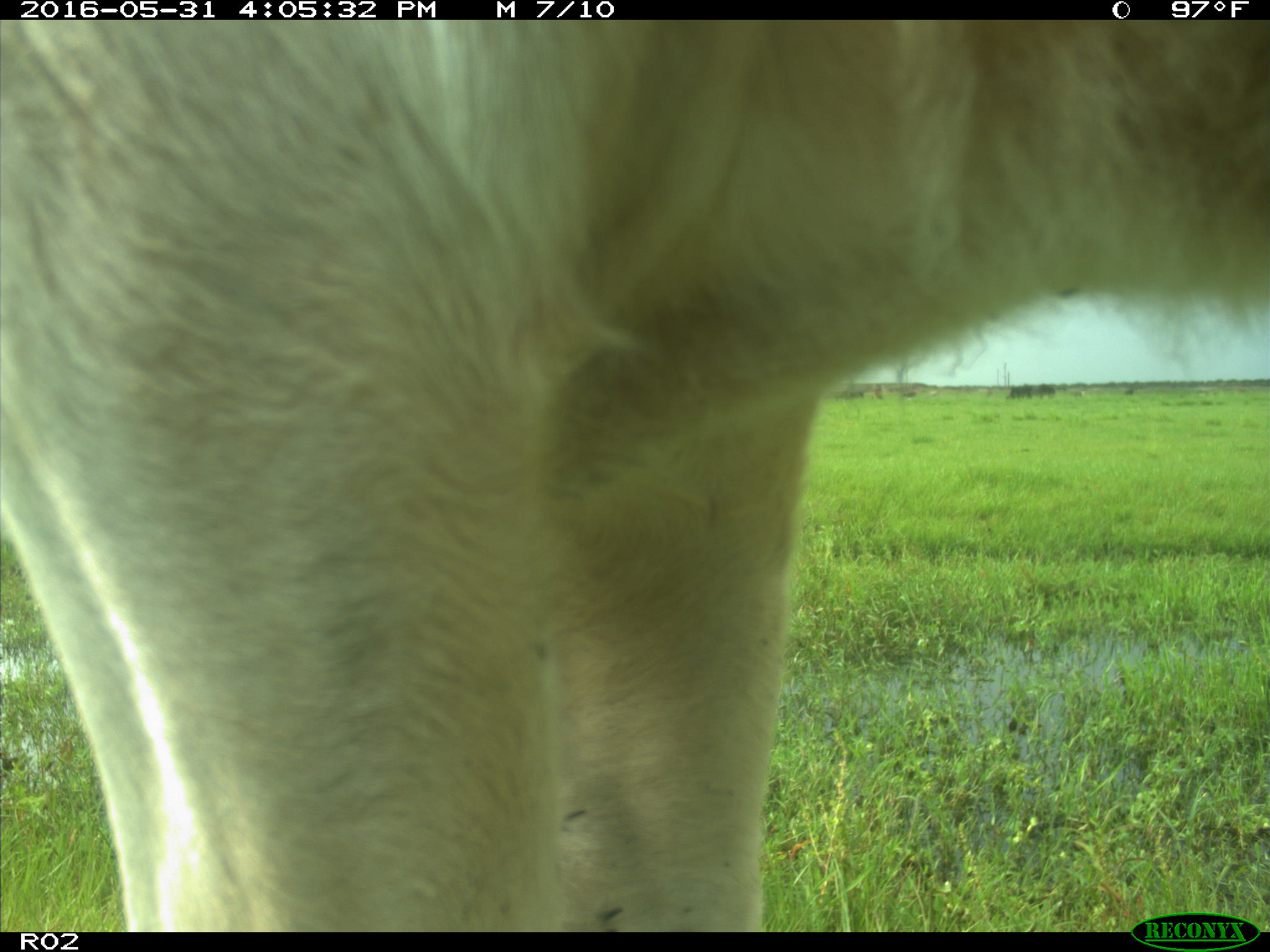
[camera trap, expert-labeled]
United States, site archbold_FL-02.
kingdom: Animalia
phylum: Chordata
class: Mammalia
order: Artiodactyla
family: Bovidae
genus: Bos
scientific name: Bos taurus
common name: domestic cow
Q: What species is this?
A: Bos taurus (domestic cow).